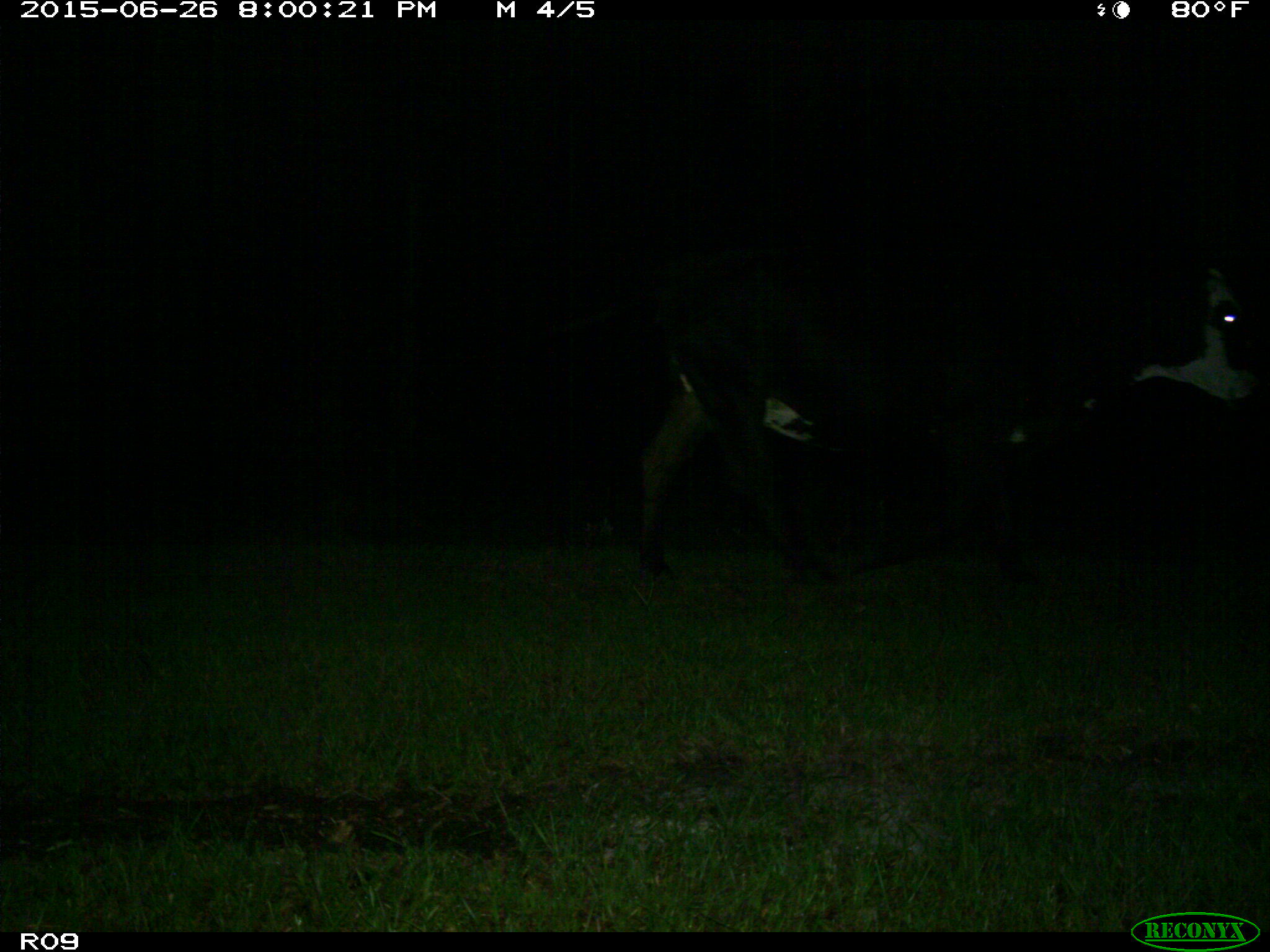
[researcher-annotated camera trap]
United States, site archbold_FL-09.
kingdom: Animalia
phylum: Chordata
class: Mammalia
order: Artiodactyla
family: Bovidae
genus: Bos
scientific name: Bos taurus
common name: domestic cow